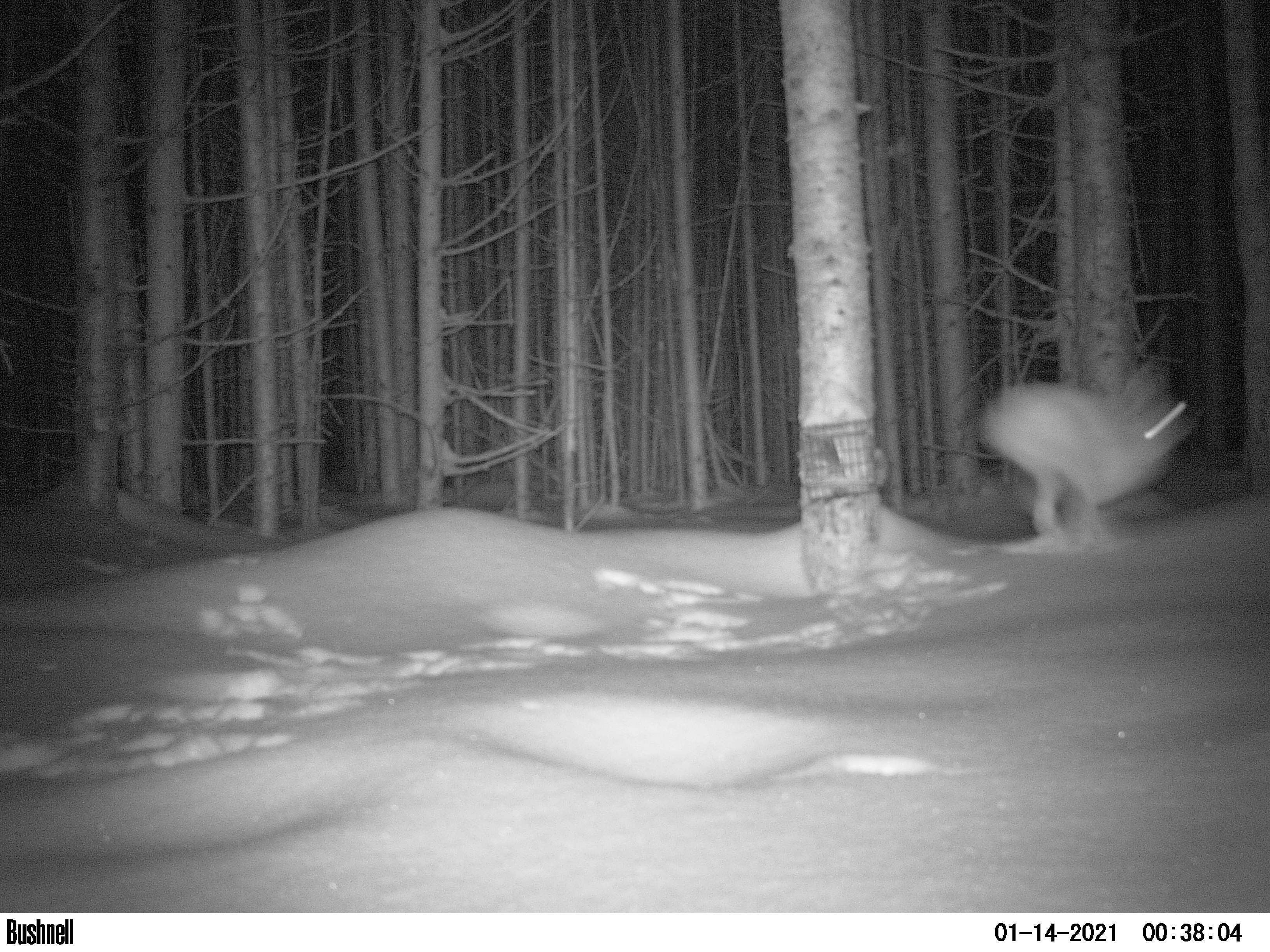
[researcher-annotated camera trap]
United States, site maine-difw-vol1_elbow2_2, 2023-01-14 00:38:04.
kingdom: Animalia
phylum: Chordata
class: Mammalia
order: Lagomorpha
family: Leporidae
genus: Lepus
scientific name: Lepus americanus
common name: snowshoe hare